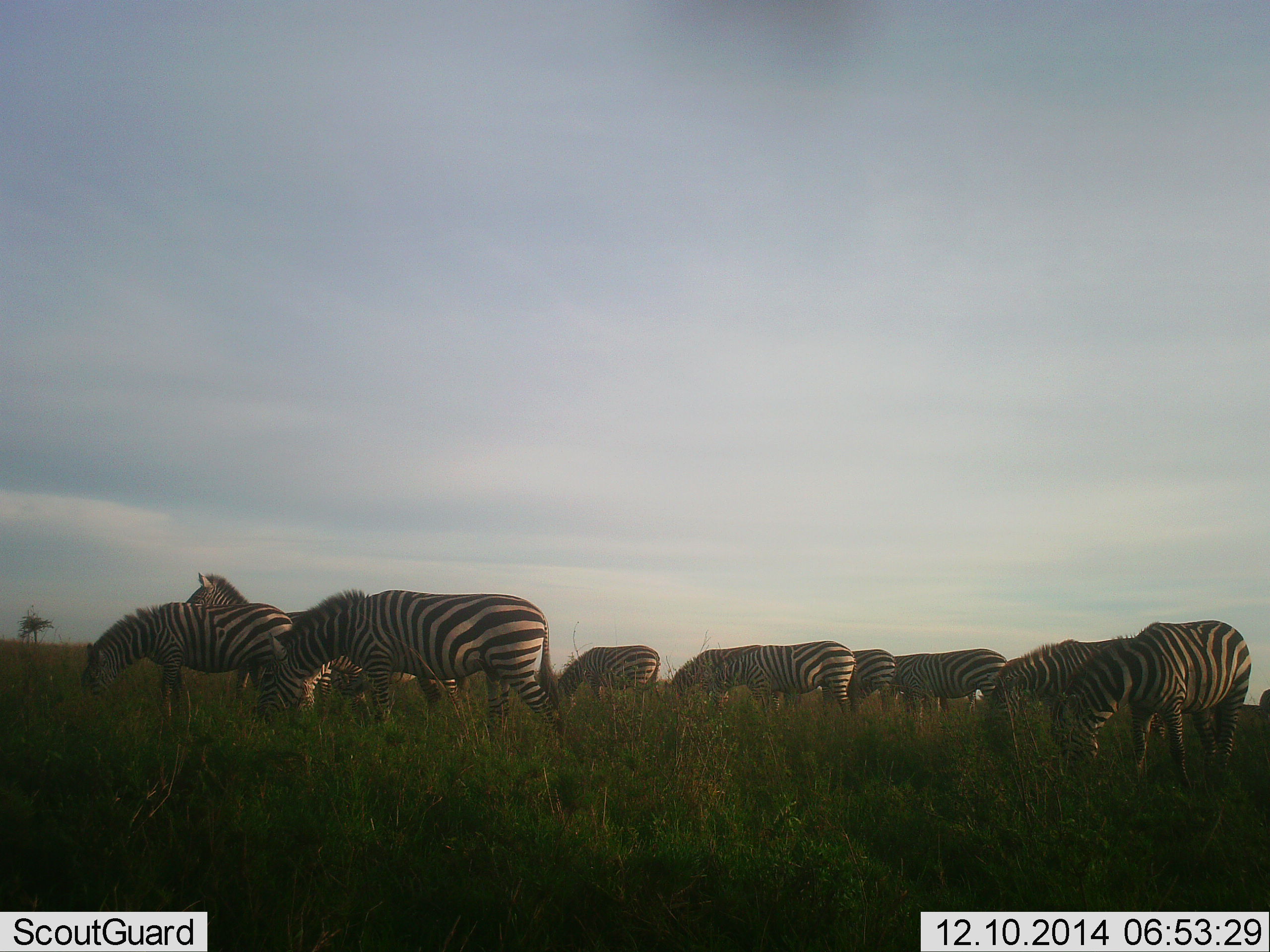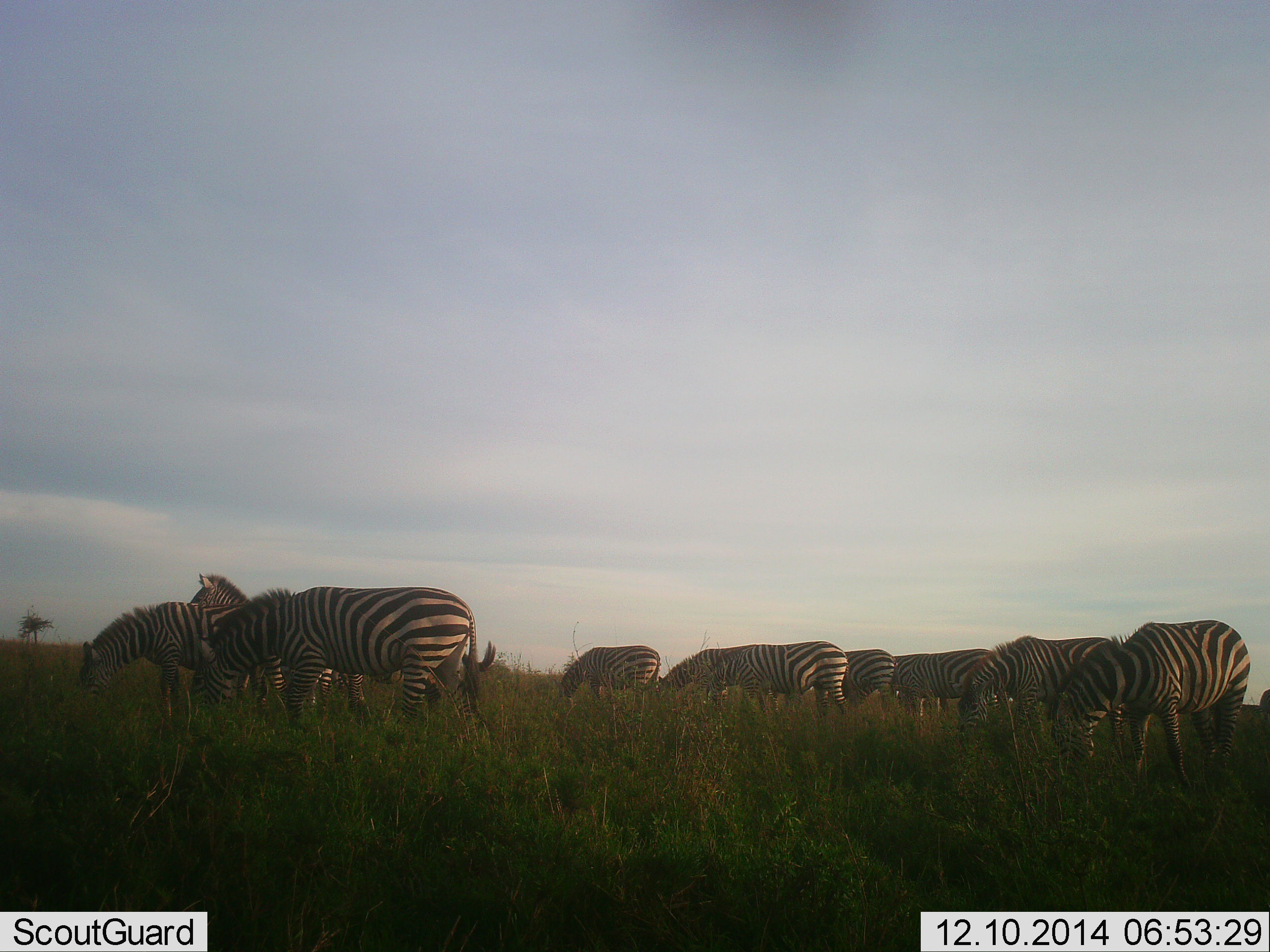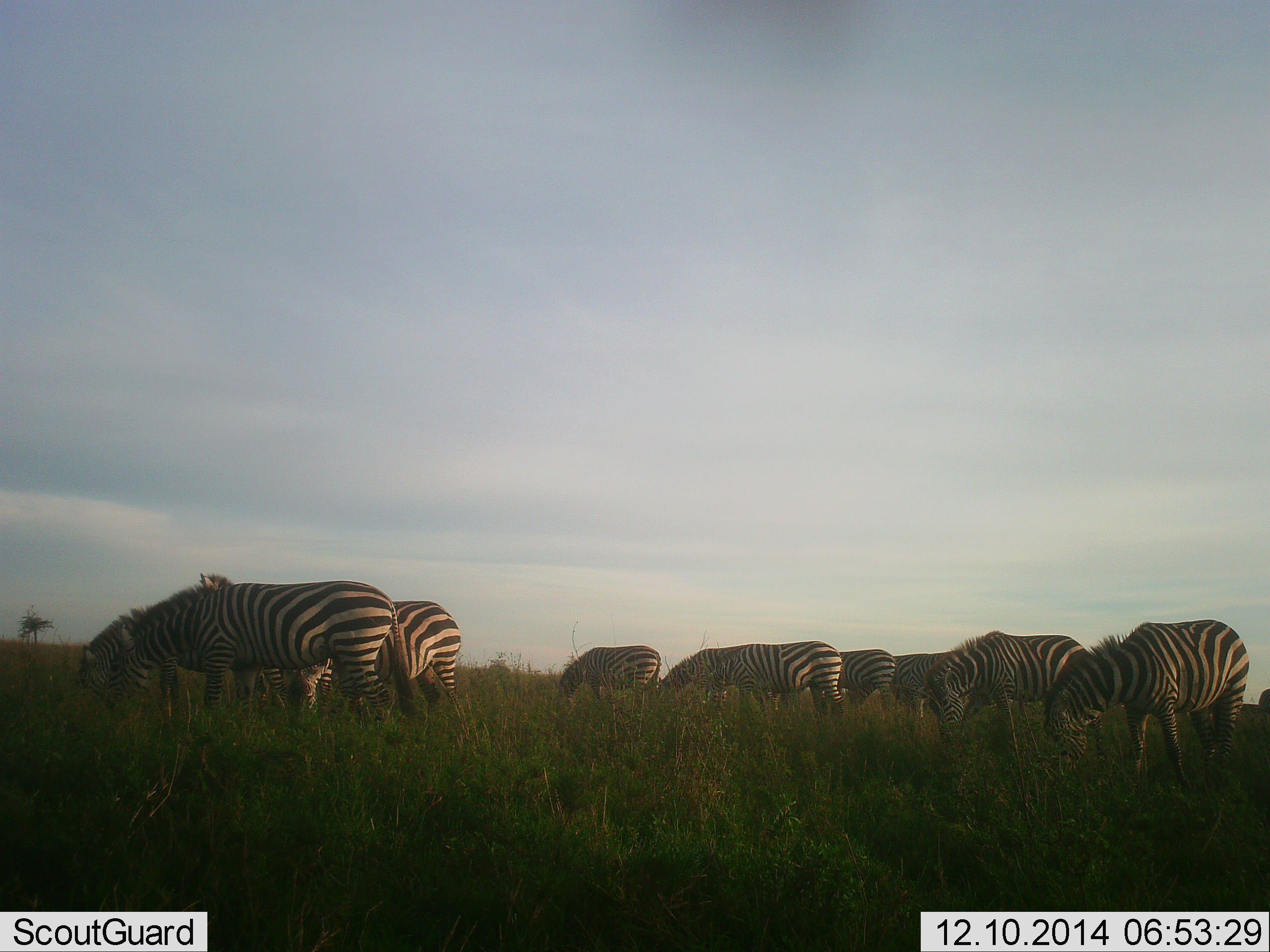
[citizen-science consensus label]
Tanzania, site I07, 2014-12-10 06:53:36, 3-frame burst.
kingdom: Animalia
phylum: Chordata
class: Mammalia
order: Perissodactyla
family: Equidae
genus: Equus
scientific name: Equus quagga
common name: plains zebra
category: zebra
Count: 11-50.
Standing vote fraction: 40%.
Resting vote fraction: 10%.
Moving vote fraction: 20%.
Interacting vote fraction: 0%.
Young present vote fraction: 0%.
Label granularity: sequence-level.